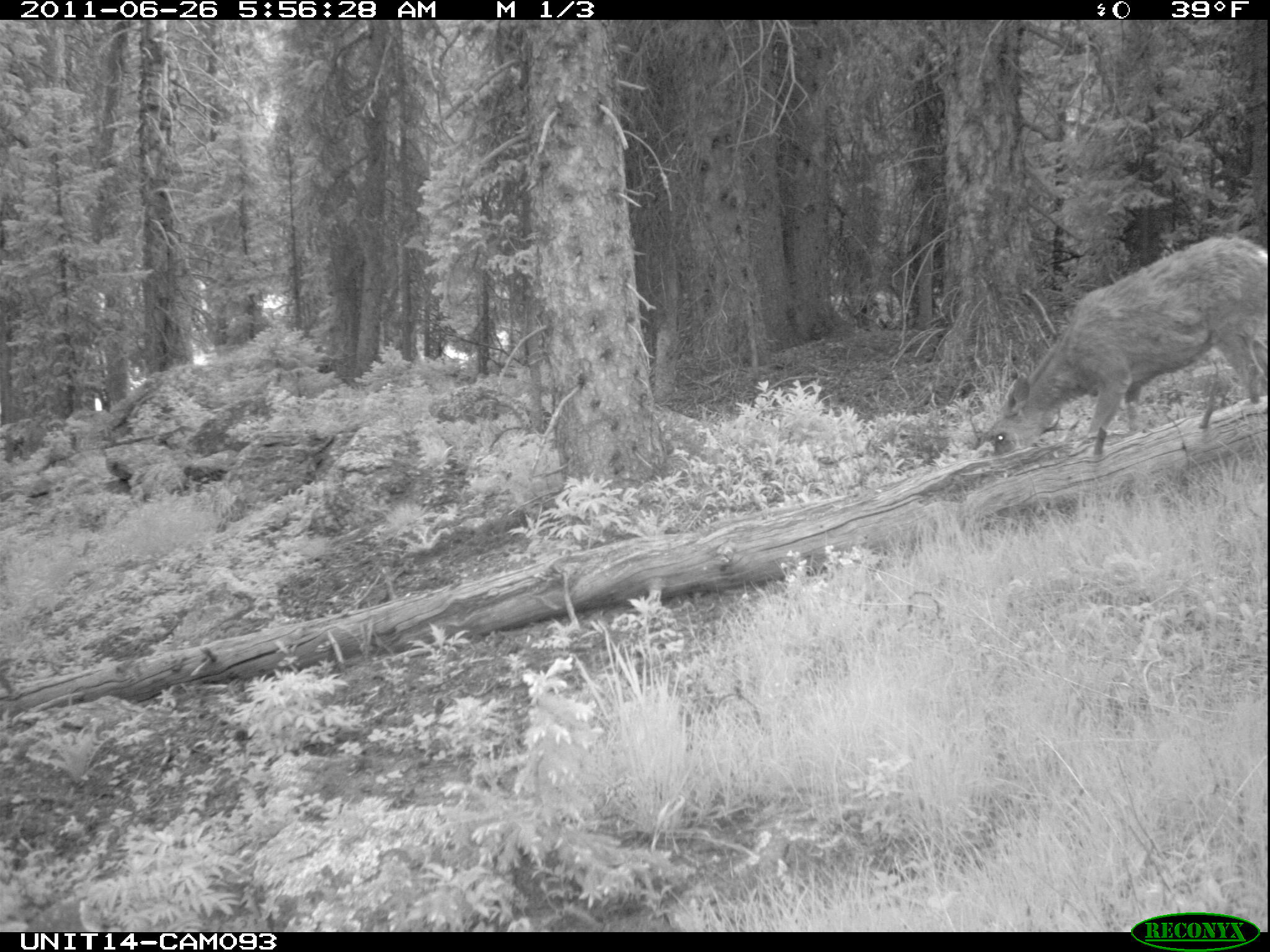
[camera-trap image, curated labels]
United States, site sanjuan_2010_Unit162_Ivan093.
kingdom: Animalia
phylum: Chordata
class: Mammalia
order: Artiodactyla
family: Cervidae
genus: Odocoileus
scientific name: Odocoileus hemionus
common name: mule deer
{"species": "Odocoileus hemionus (mule deer)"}